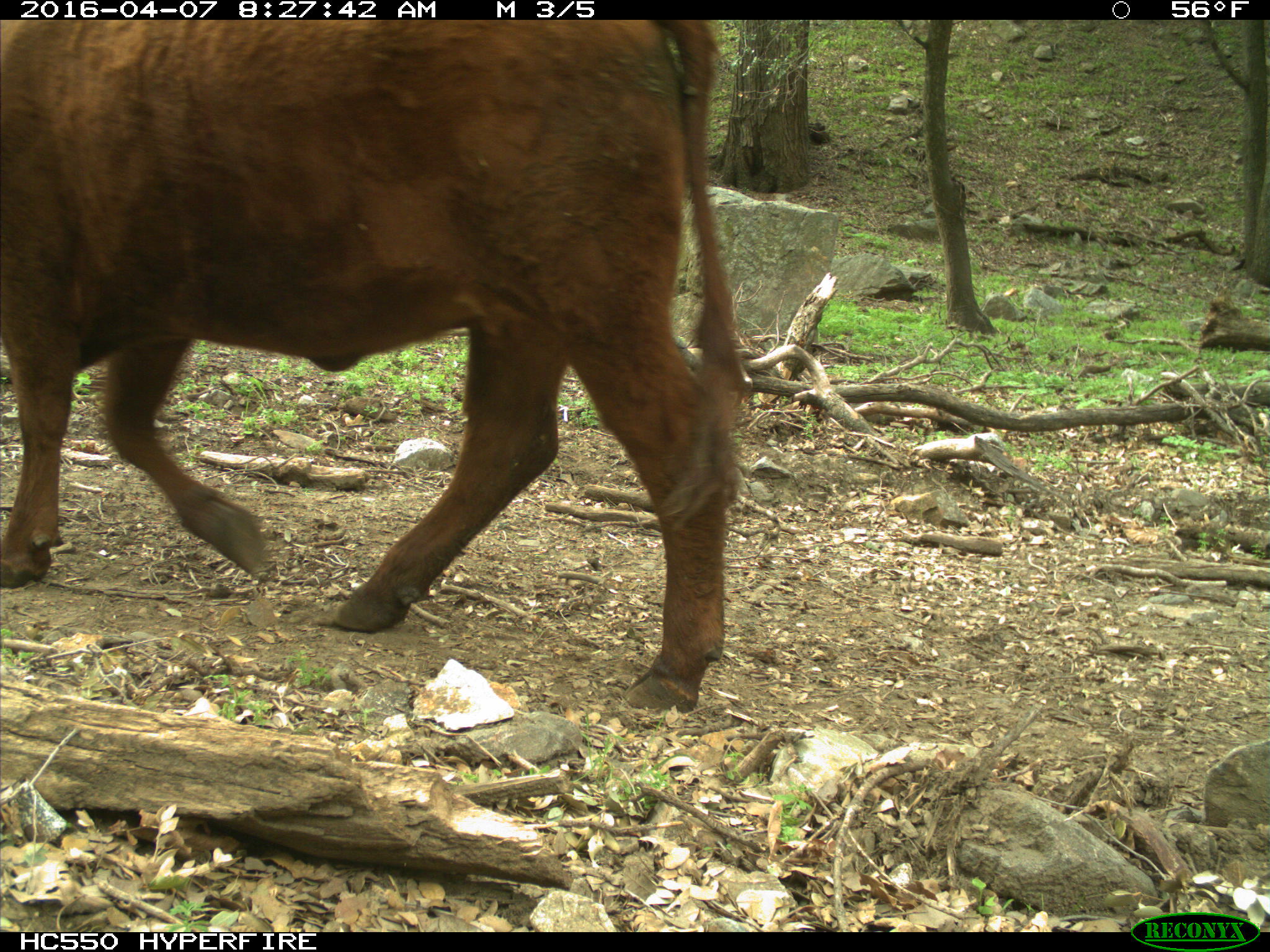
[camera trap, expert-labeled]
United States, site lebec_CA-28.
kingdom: Animalia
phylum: Chordata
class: Mammalia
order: Artiodactyla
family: Bovidae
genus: Bos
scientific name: Bos taurus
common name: domestic cow